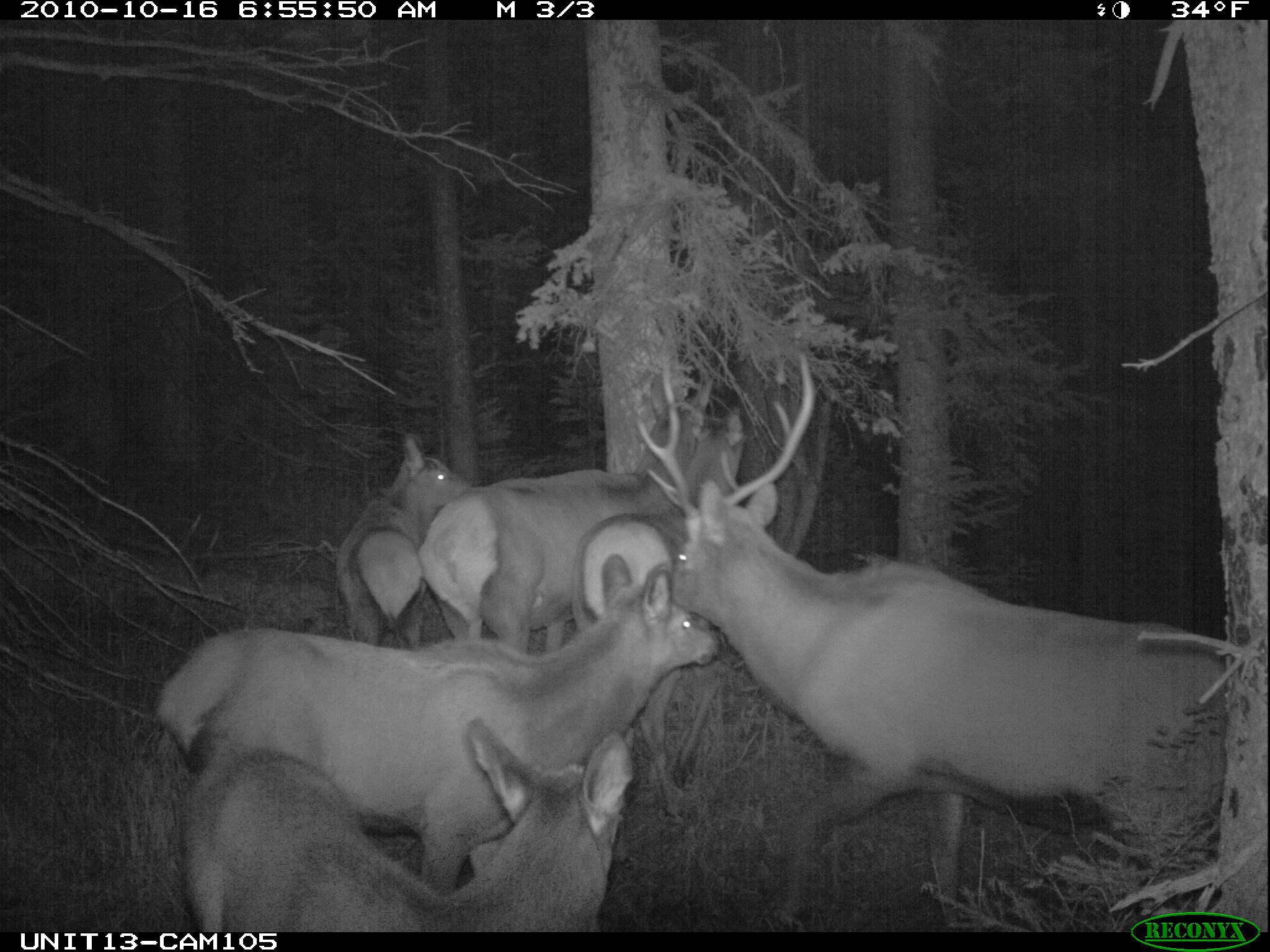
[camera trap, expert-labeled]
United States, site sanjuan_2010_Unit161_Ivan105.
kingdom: Animalia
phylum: Chordata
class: Mammalia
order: Artiodactyla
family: Cervidae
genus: Cervus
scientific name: Cervus elaphus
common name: red deer